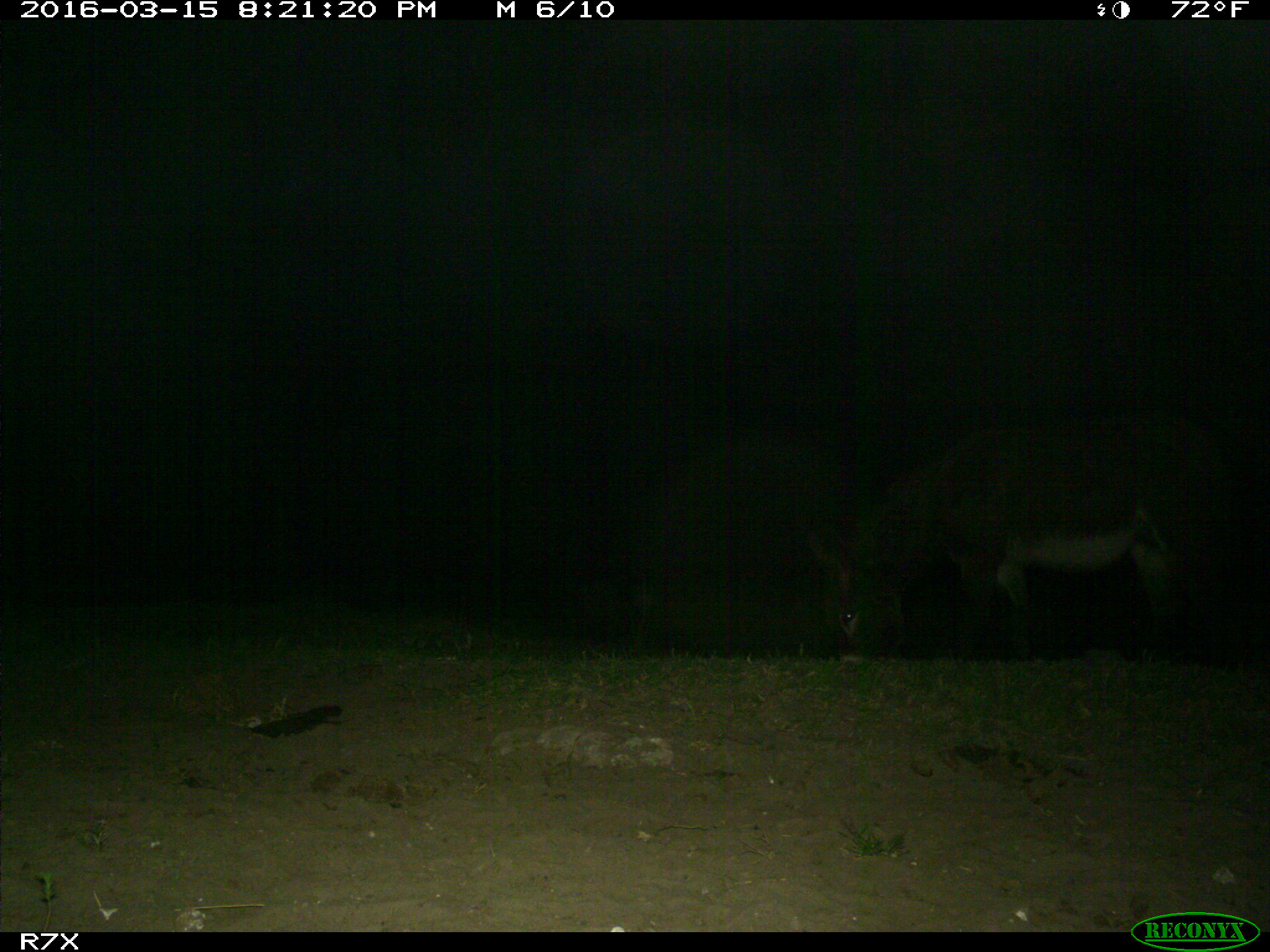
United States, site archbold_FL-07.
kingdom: Animalia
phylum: Chordata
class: Mammalia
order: Perissodactyla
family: Equidae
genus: Equus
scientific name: Equus africanus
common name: african wild ass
Equus africanus (african wild ass).